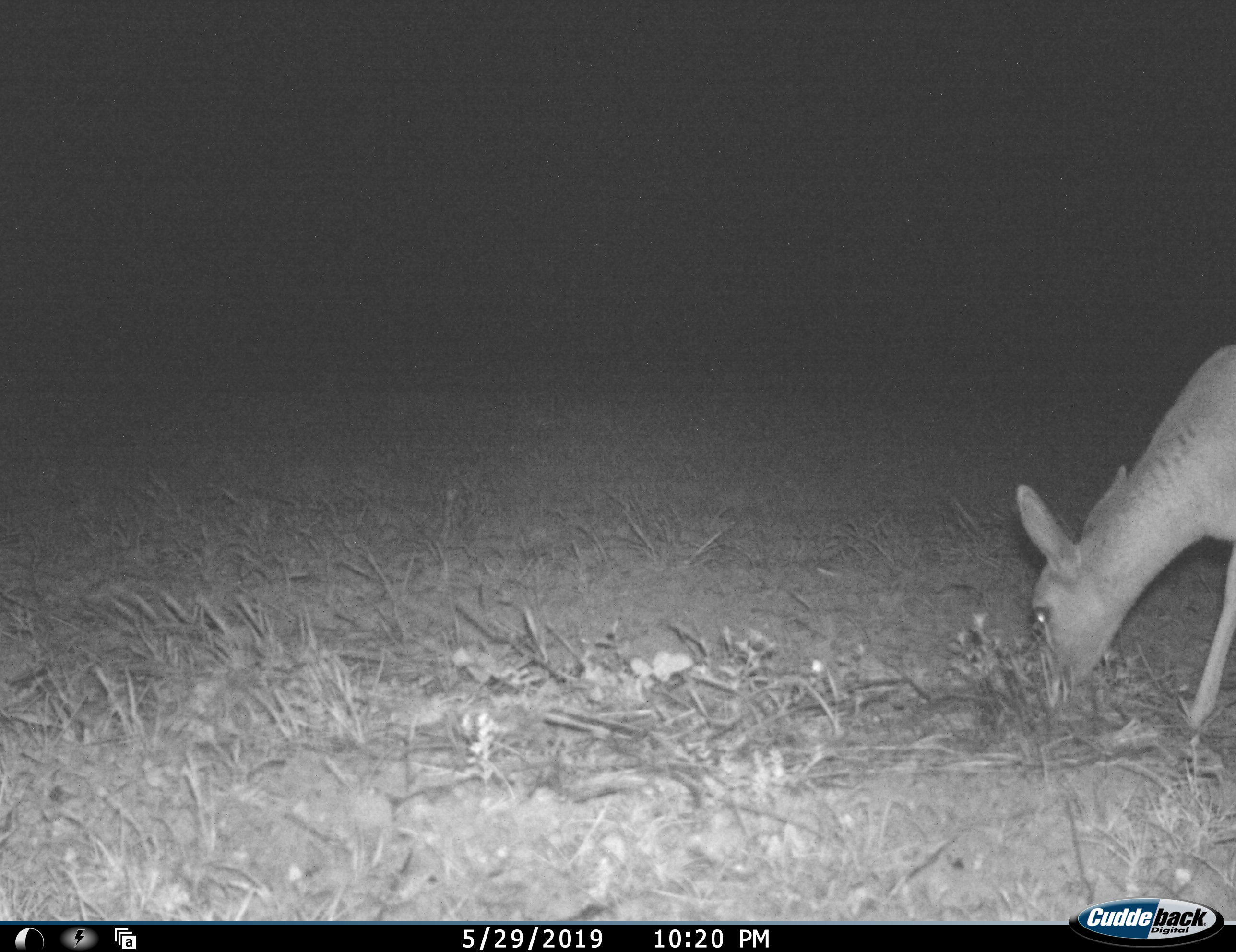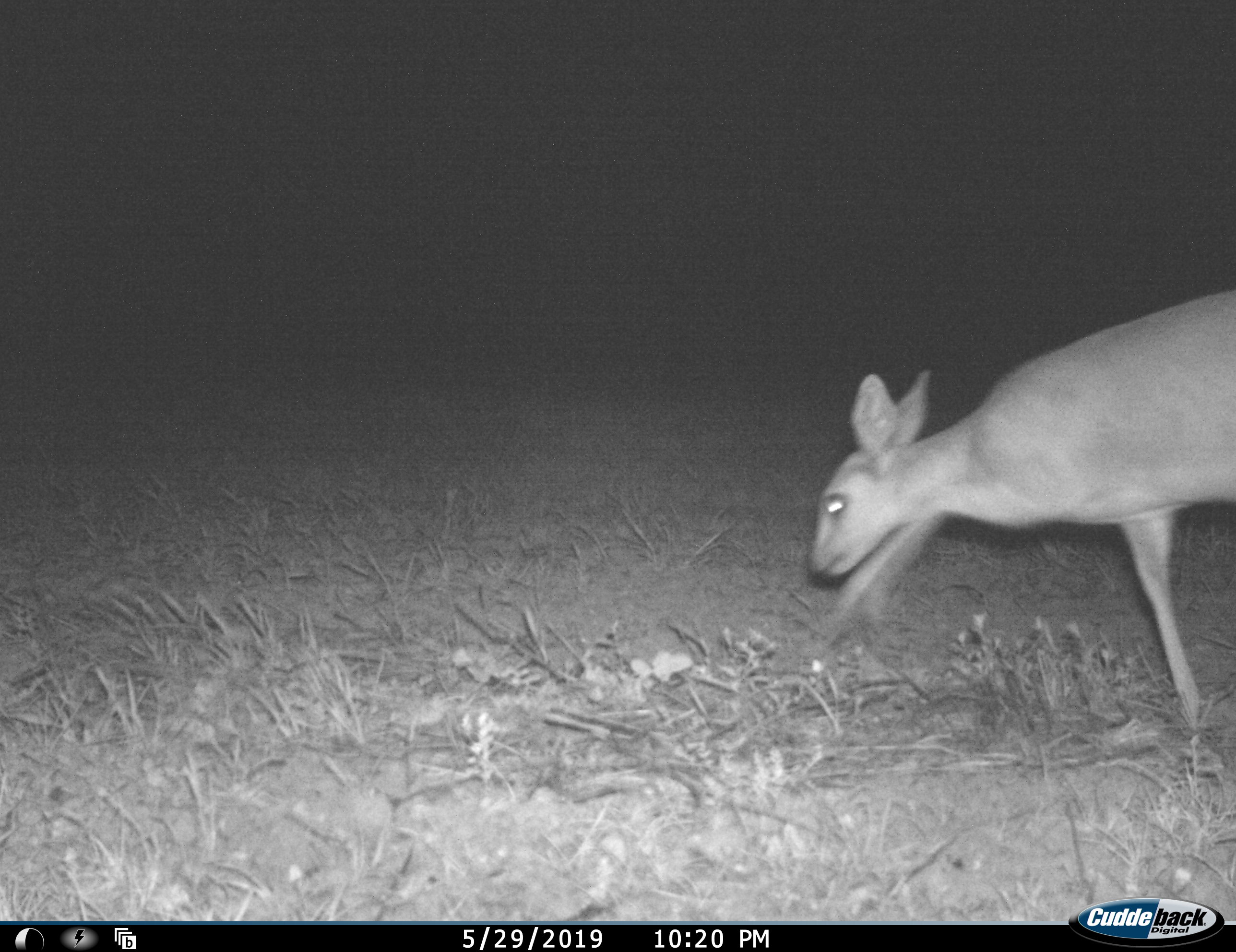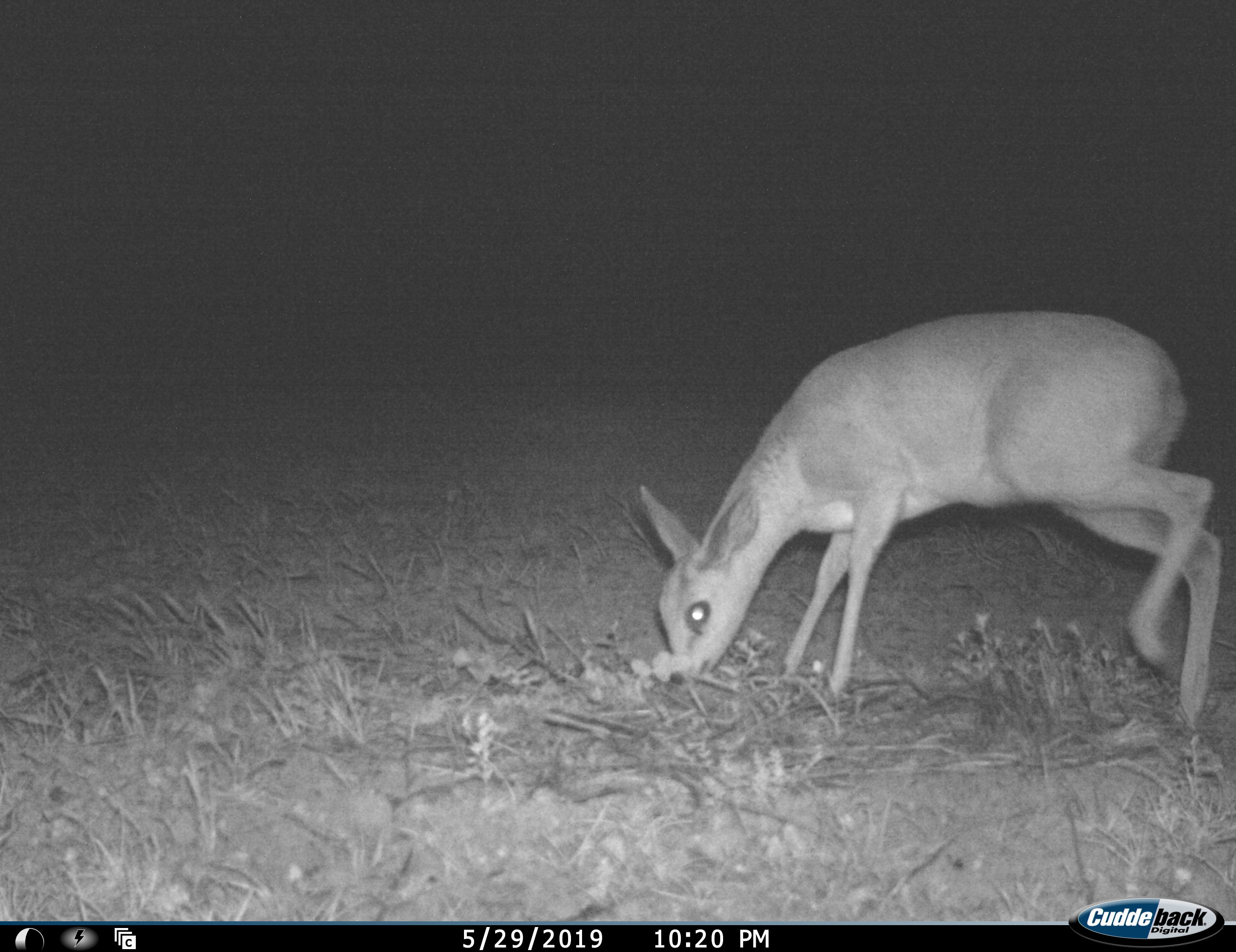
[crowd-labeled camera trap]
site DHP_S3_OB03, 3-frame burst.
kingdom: Animalia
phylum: Chordata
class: Mammalia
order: Artiodactyla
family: Bovidae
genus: Raphicerus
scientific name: Raphicerus campestris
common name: steenbok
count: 1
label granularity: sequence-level